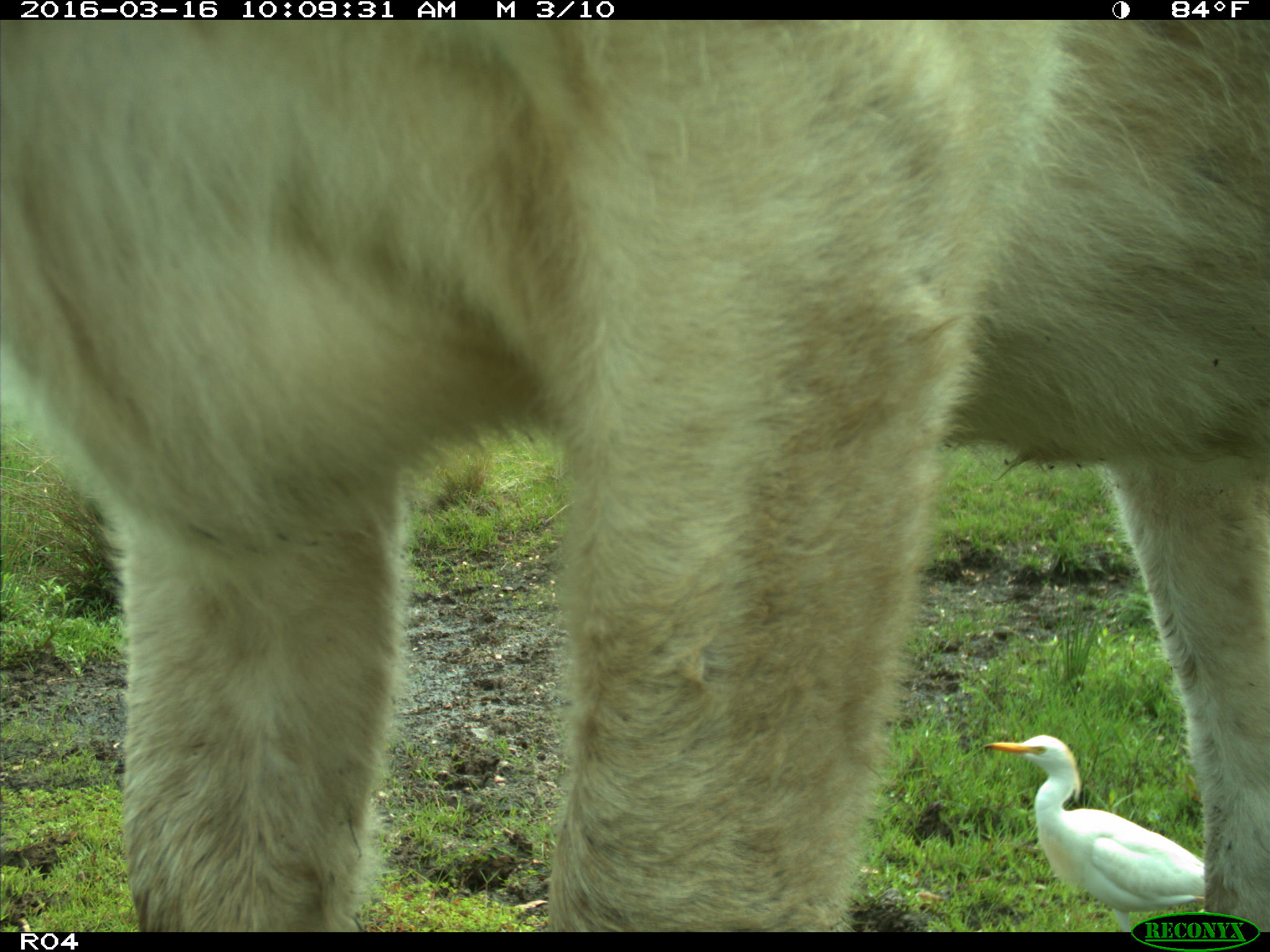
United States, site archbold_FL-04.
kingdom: Animalia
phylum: Chordata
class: Mammalia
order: Artiodactyla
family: Bovidae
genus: Bos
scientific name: Bos taurus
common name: domestic cow